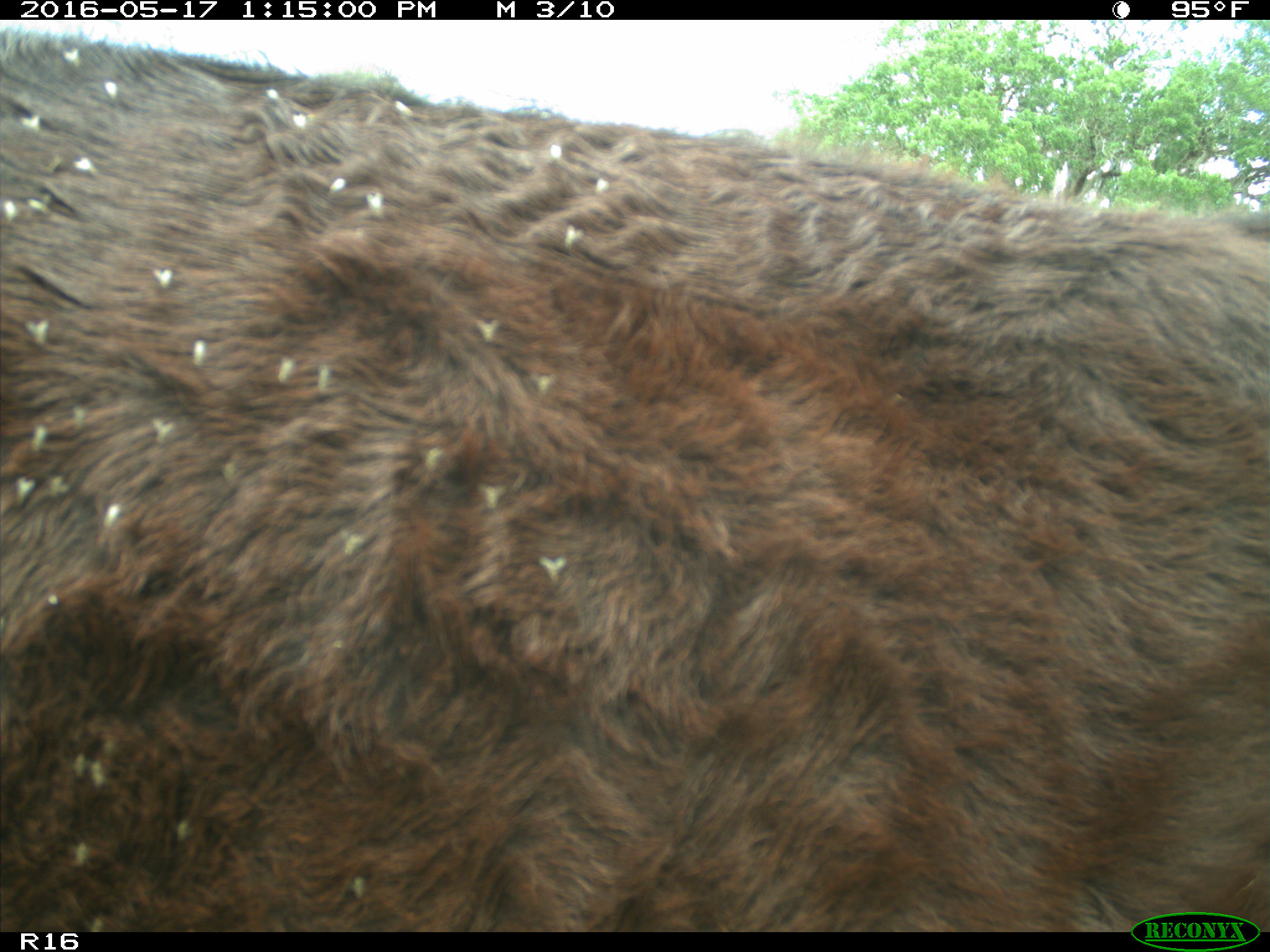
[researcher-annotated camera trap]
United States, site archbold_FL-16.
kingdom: Animalia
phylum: Chordata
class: Mammalia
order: Artiodactyla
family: Bovidae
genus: Bos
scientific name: Bos taurus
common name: domestic cow